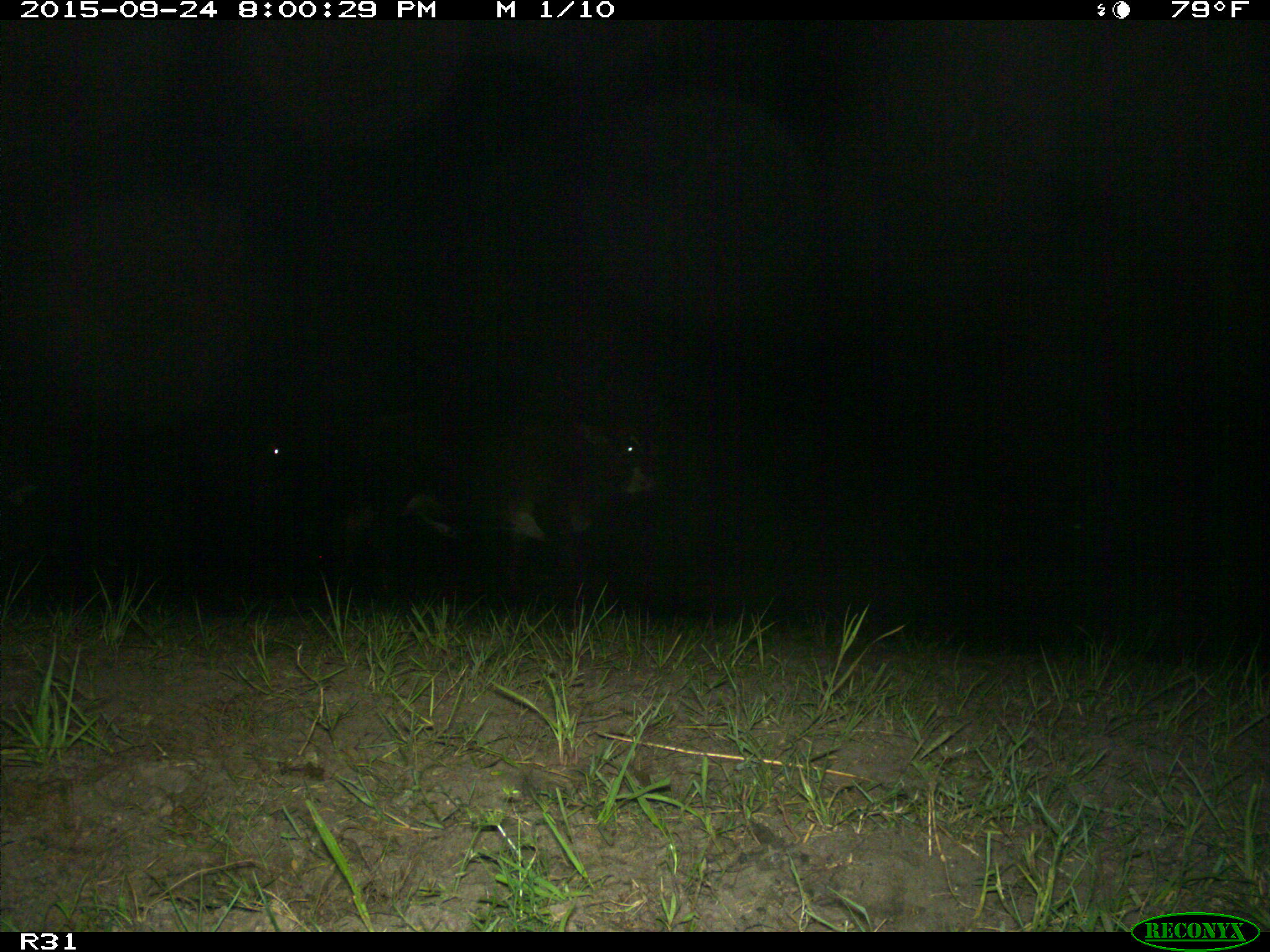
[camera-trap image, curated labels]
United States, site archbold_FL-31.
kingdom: Animalia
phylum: Chordata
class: Mammalia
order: Artiodactyla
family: Bovidae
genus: Bos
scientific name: Bos taurus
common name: domestic cow